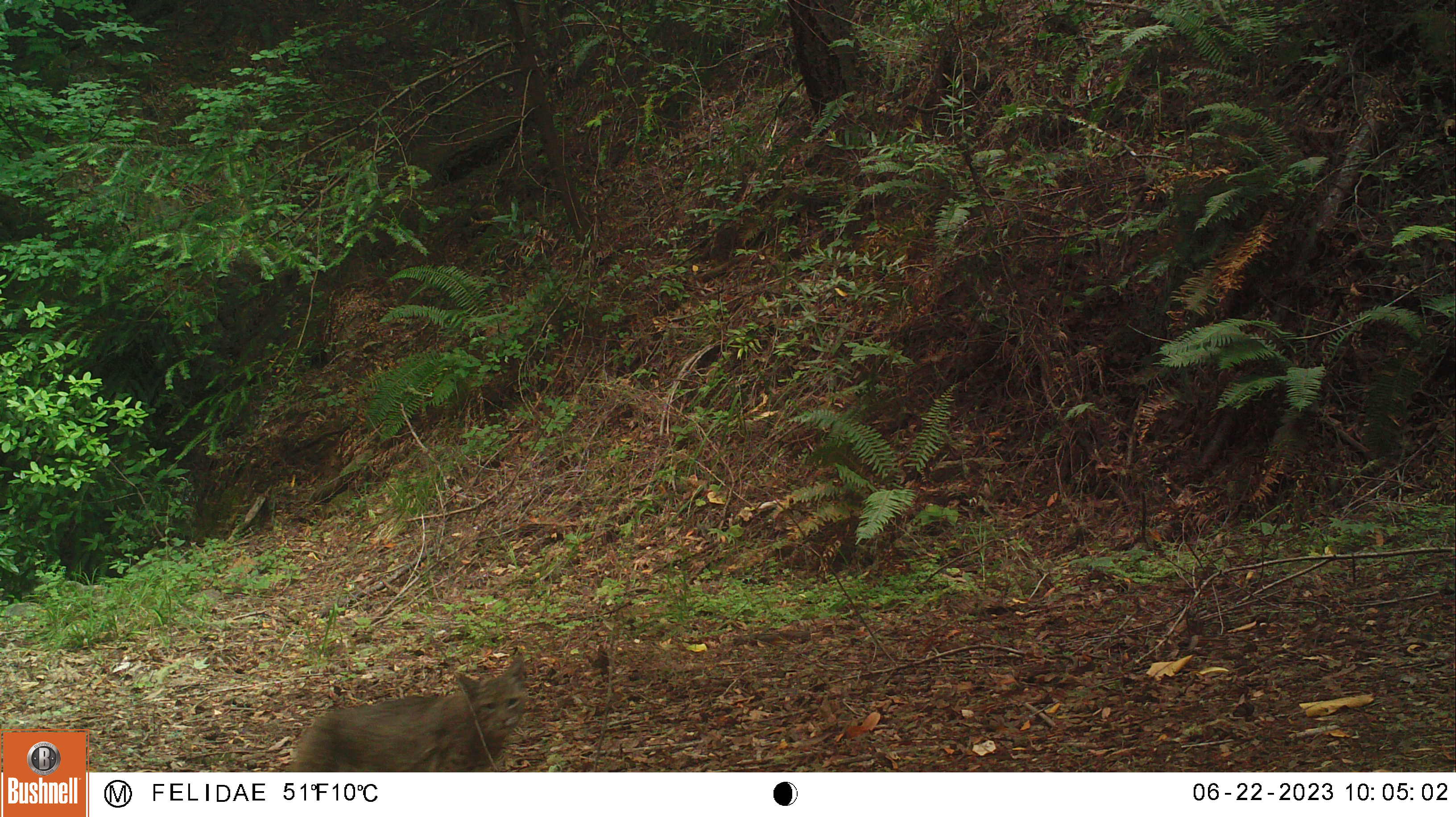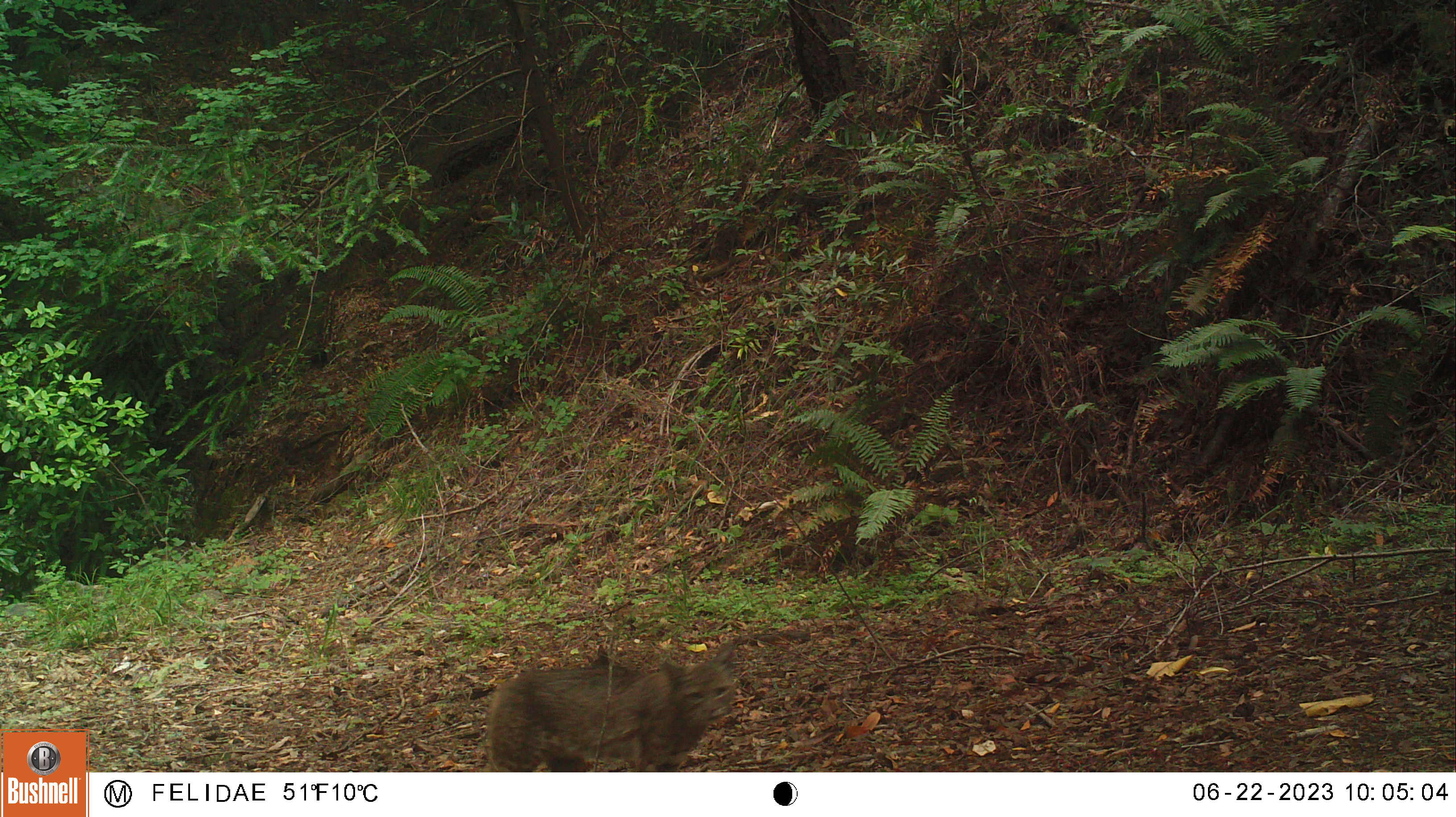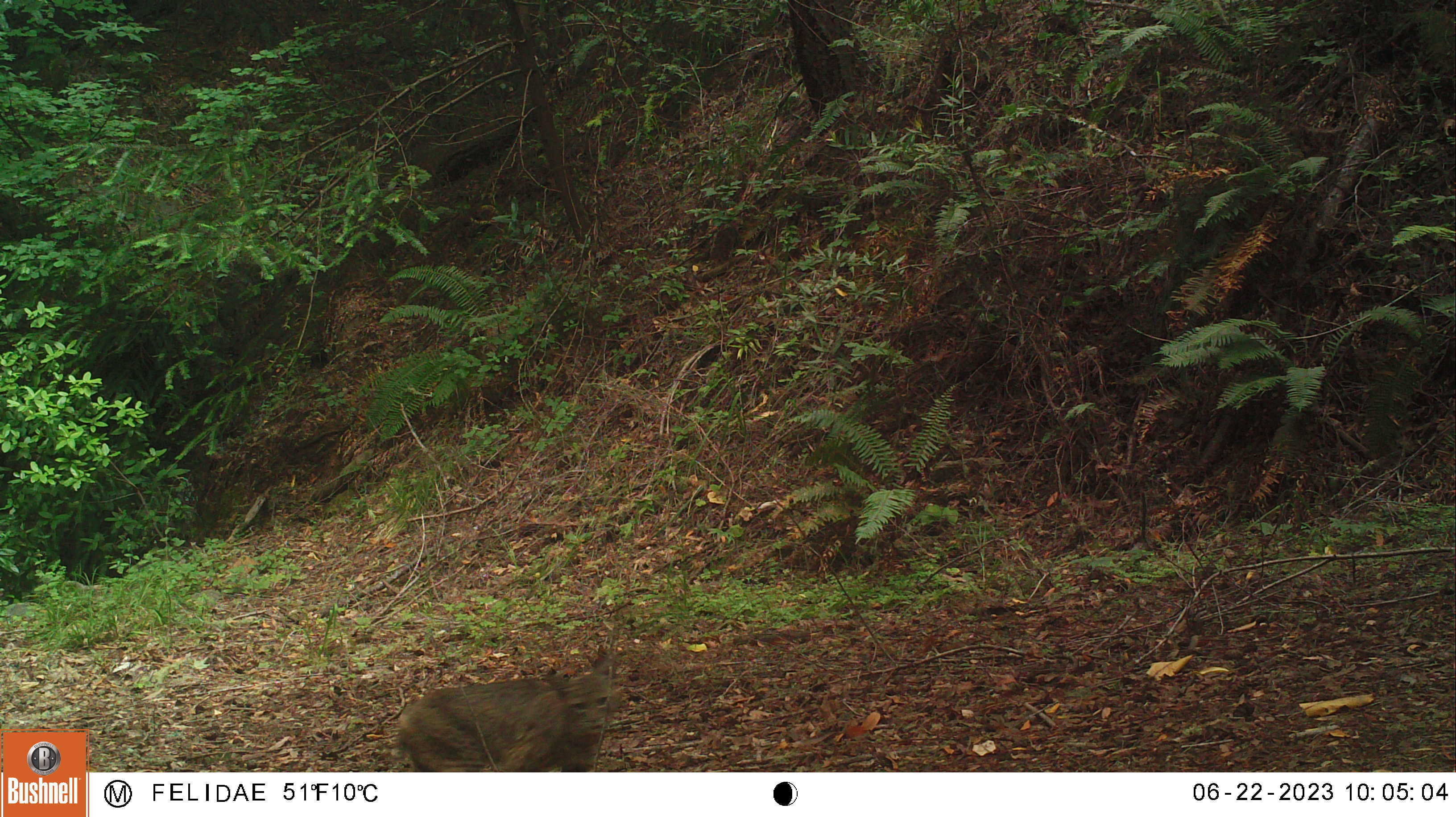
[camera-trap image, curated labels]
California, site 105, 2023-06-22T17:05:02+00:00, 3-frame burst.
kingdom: Animalia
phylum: Chordata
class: Mammalia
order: Carnivora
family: Felidae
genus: Lynx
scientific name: Lynx rufus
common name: bobcat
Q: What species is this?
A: Bobcat (Lynx rufus).